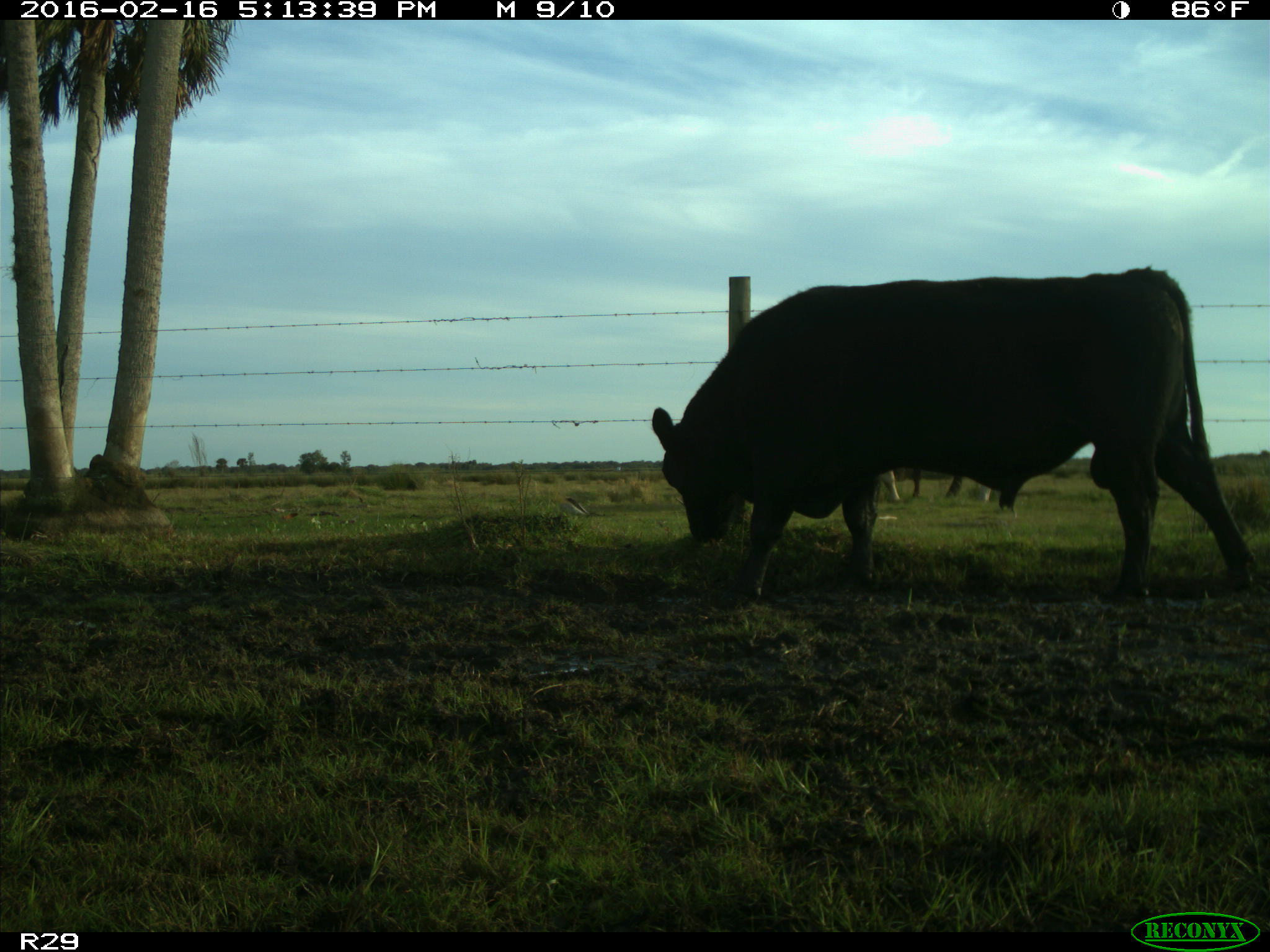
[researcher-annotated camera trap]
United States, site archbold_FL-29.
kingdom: Animalia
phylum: Chordata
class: Mammalia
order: Artiodactyla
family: Bovidae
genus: Bos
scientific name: Bos taurus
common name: domestic cow